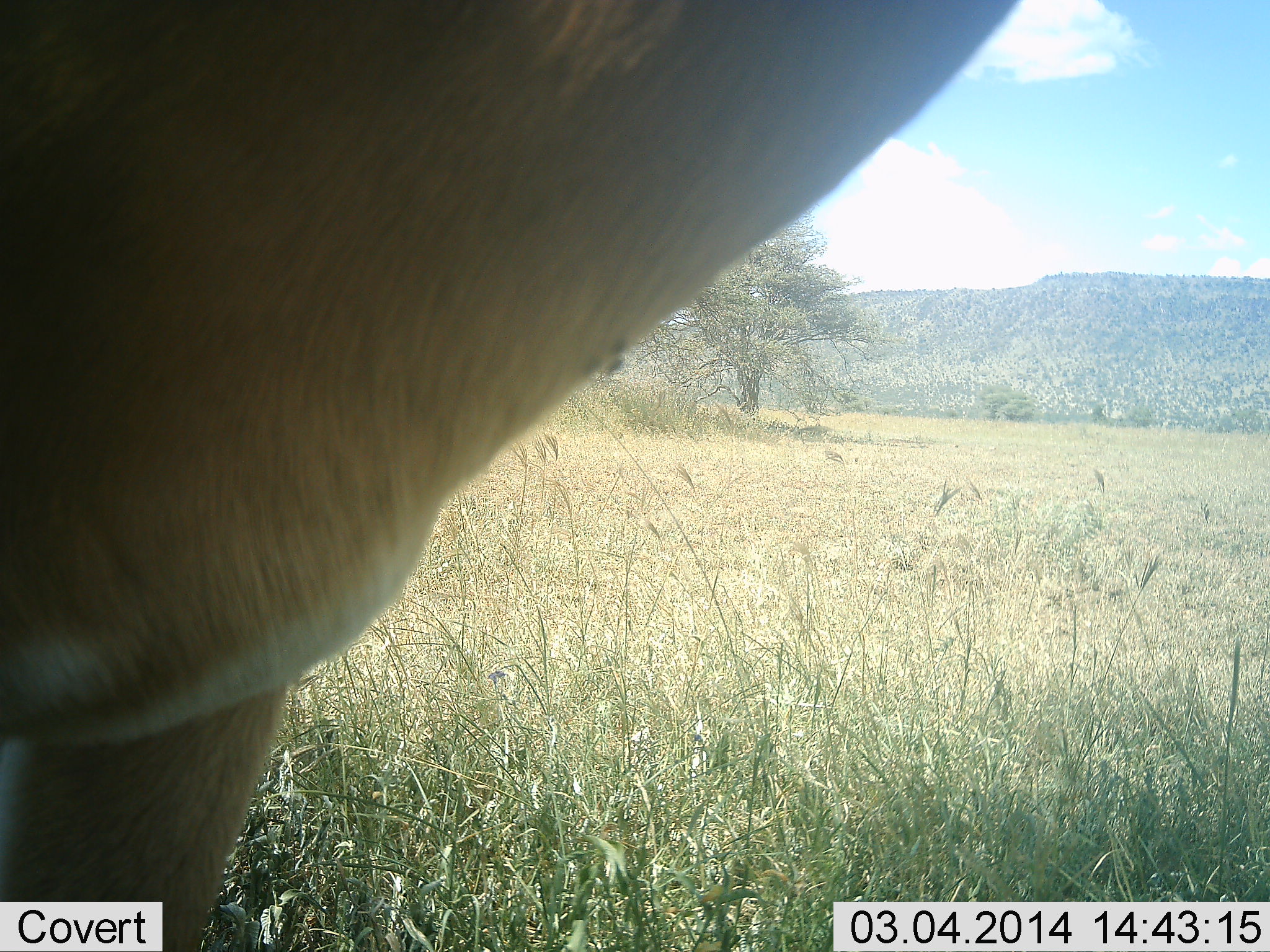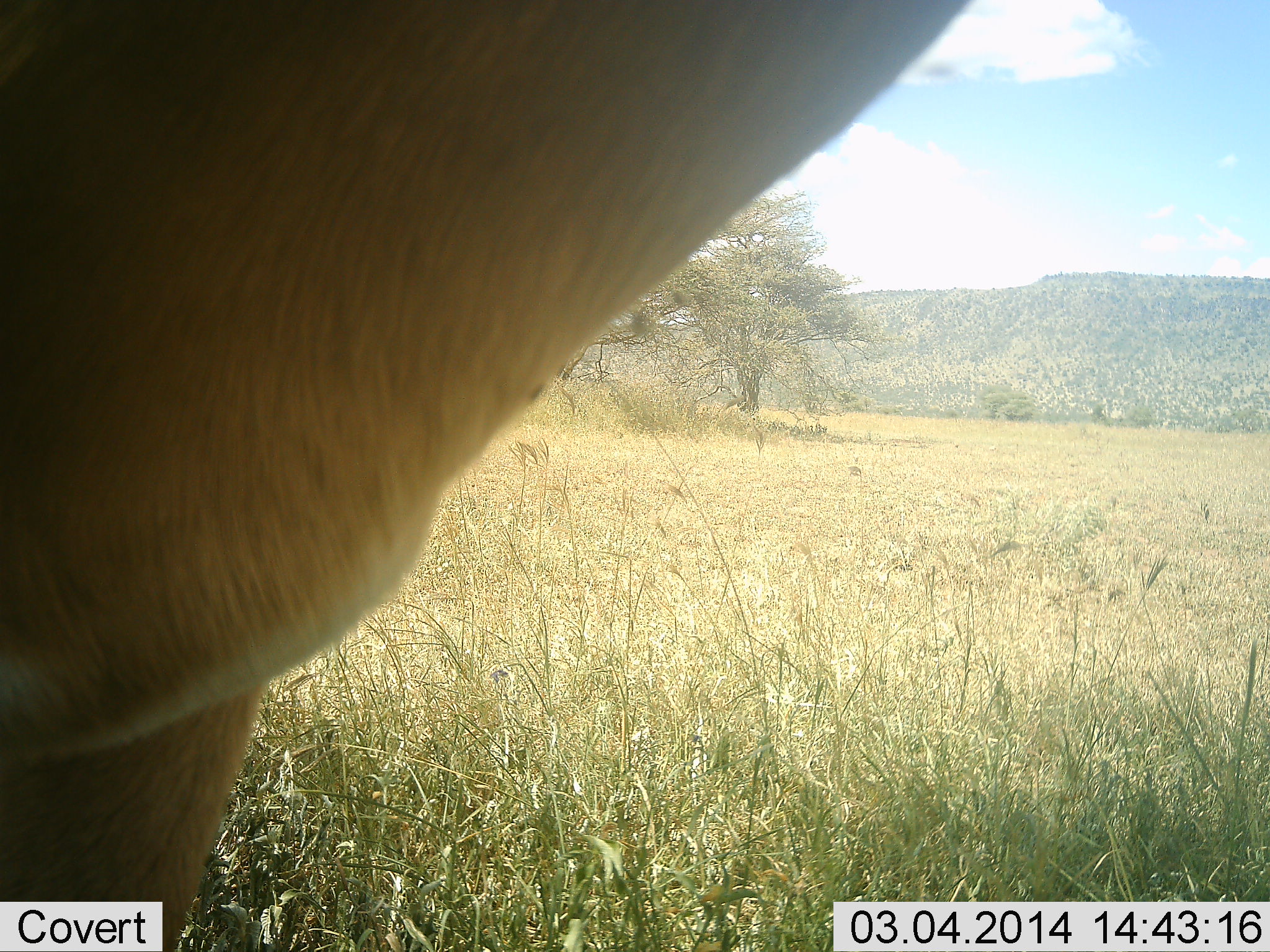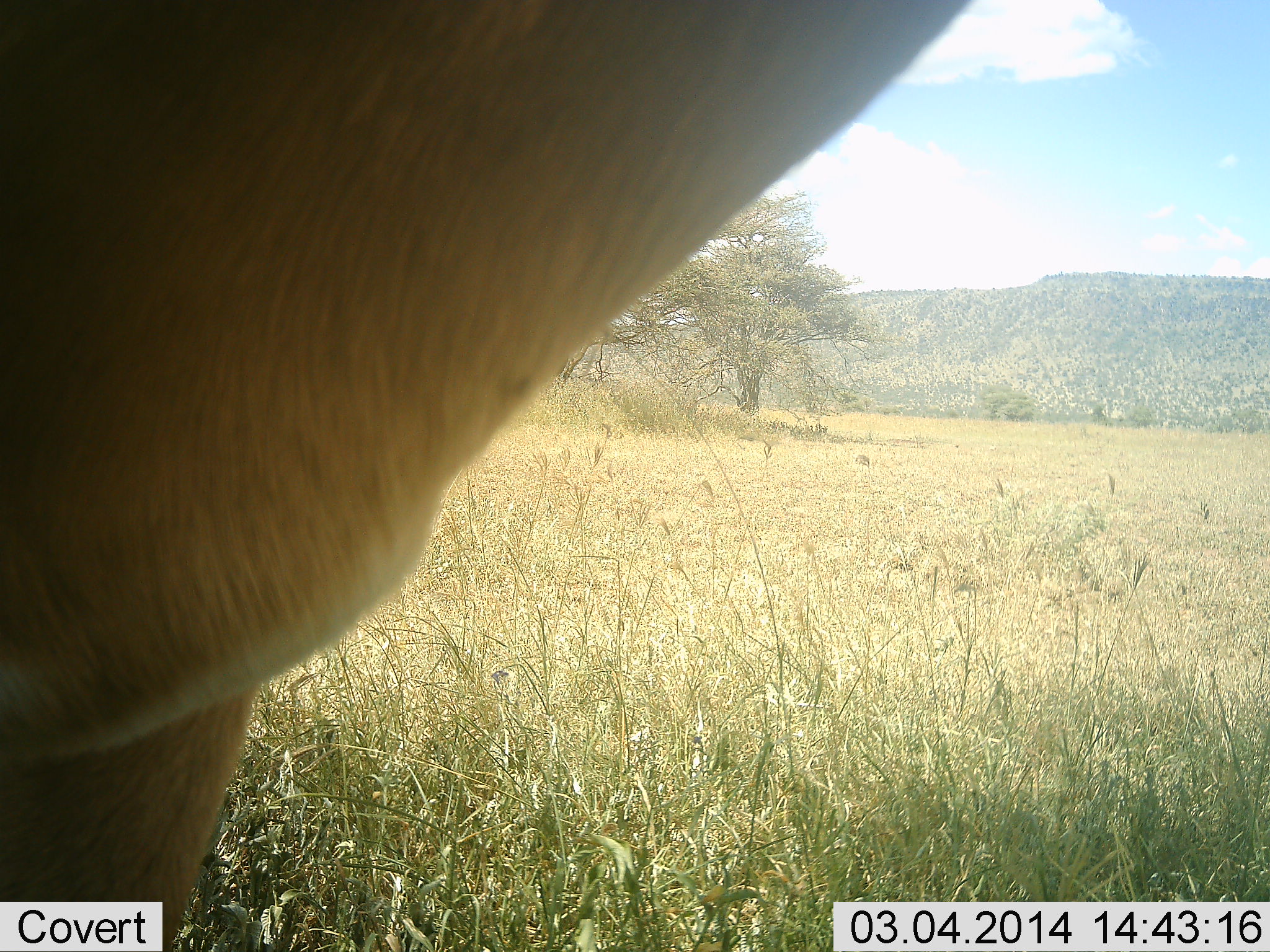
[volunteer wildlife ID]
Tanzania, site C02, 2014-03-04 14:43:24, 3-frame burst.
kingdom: Animalia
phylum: Chordata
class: Mammalia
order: Artiodactyla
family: Bovidae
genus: Aepyceros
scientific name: Aepyceros melampus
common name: impala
Impala (Aepyceros melampus), count 1. Behavior (volunteer vote fractions): standing 86%, resting 0%, moving 14%, interacting 0%. Young present (vote fraction): 0%. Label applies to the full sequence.